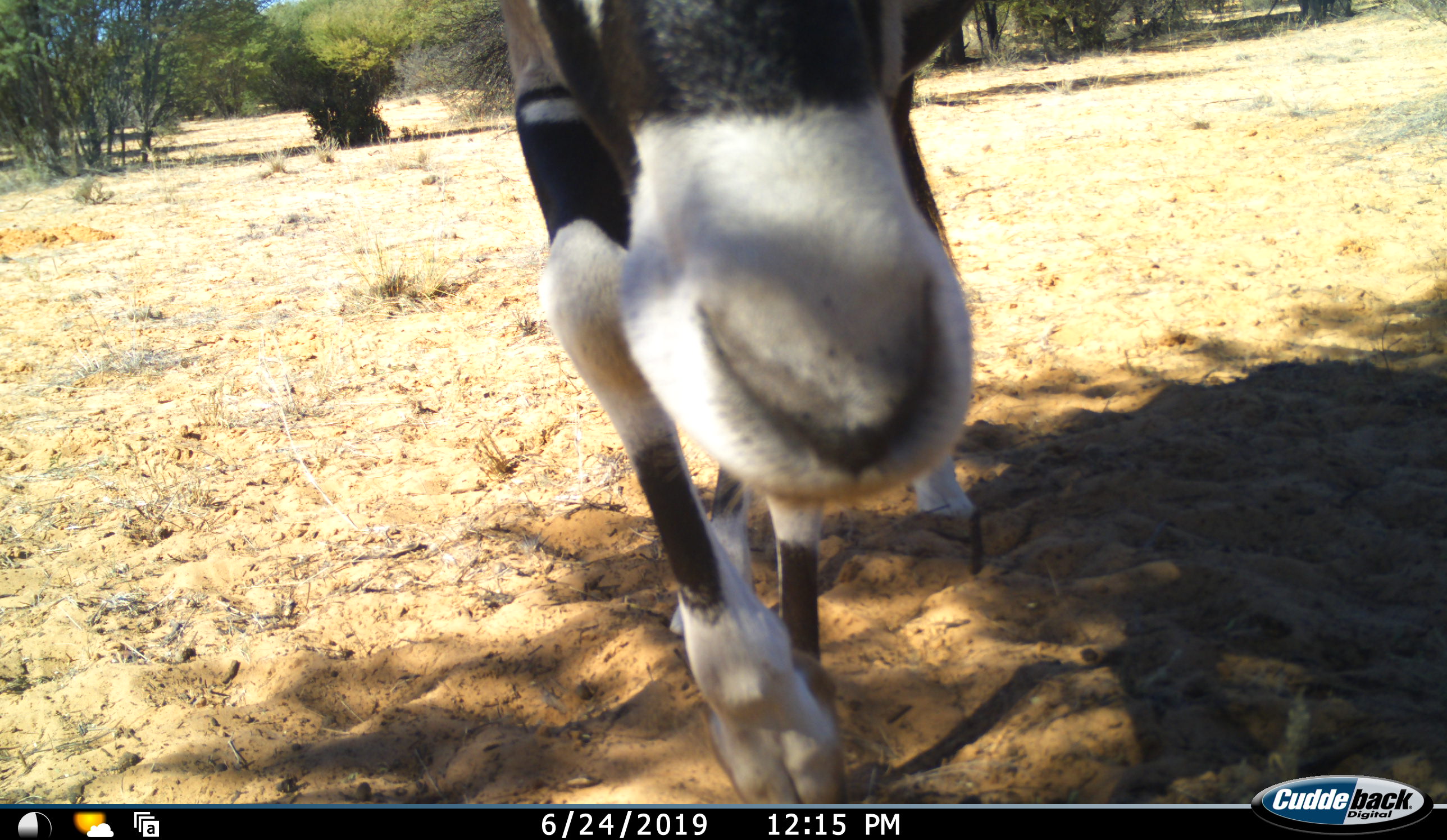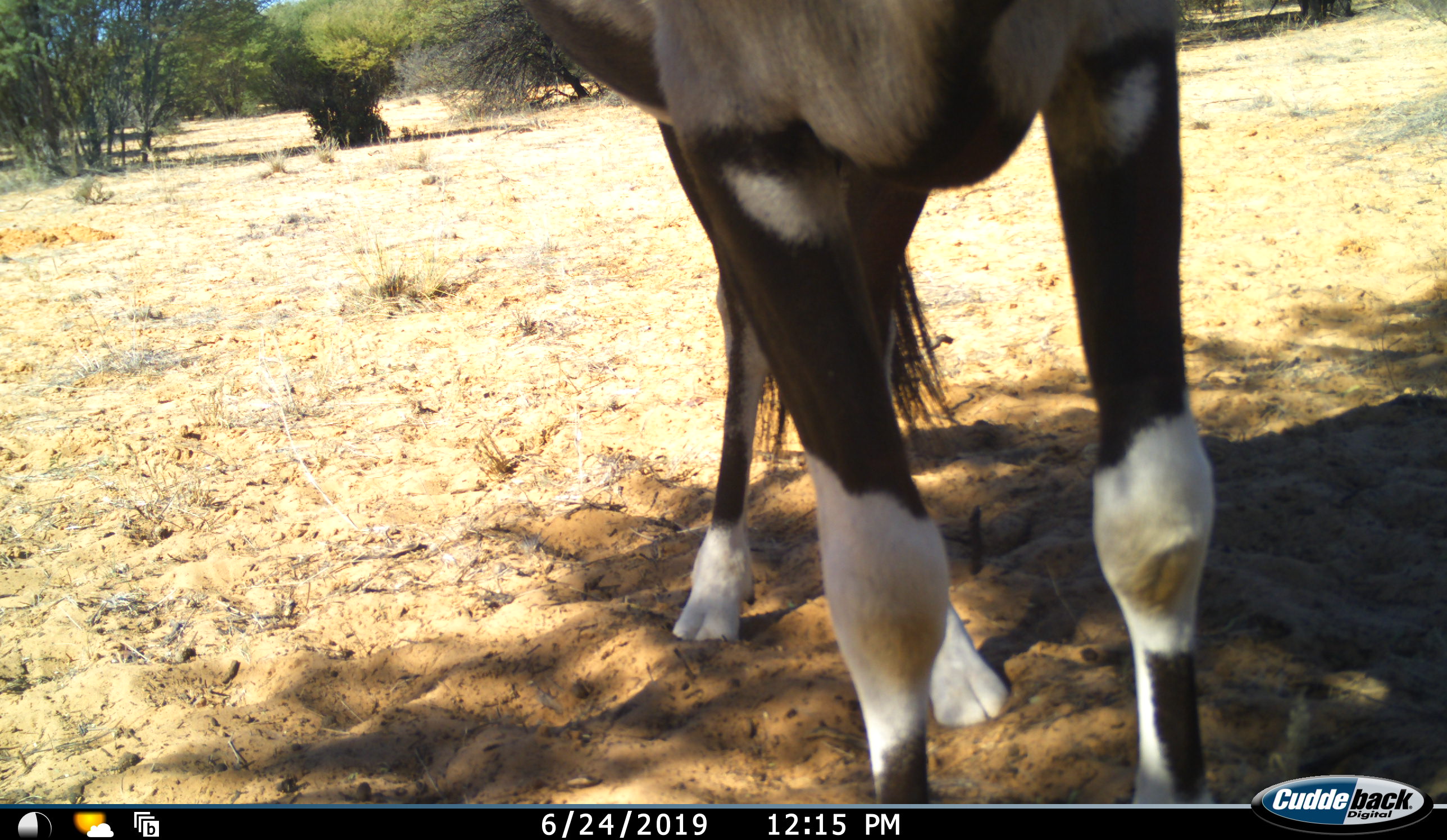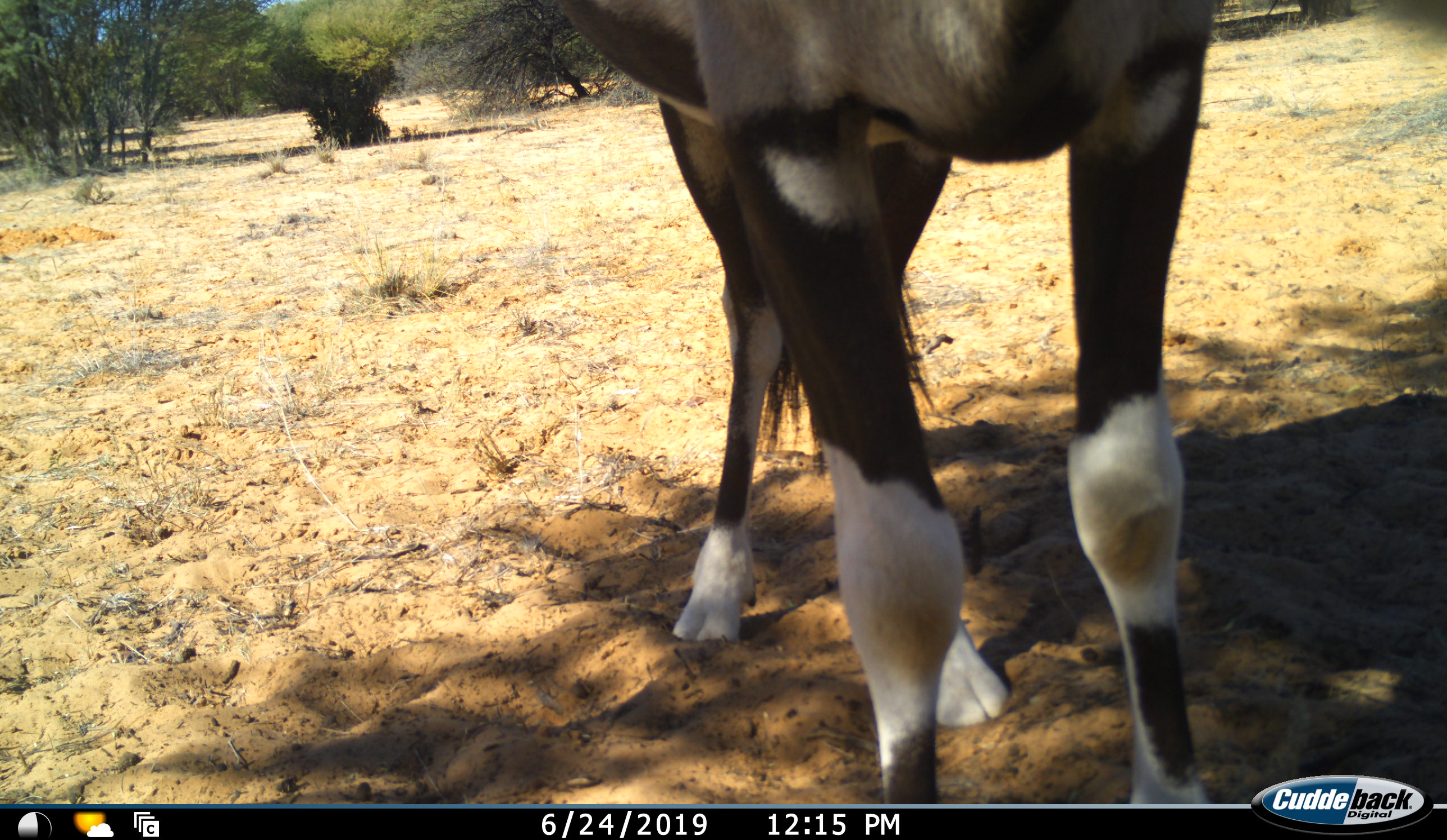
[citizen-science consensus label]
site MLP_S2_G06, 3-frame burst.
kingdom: Animalia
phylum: Chordata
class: Mammalia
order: Artiodactyla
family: Bovidae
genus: Oryx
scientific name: Oryx gazella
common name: gemsbok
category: oryx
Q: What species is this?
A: Oryx (gemsbok) (Oryx gazella).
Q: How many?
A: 1.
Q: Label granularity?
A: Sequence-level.